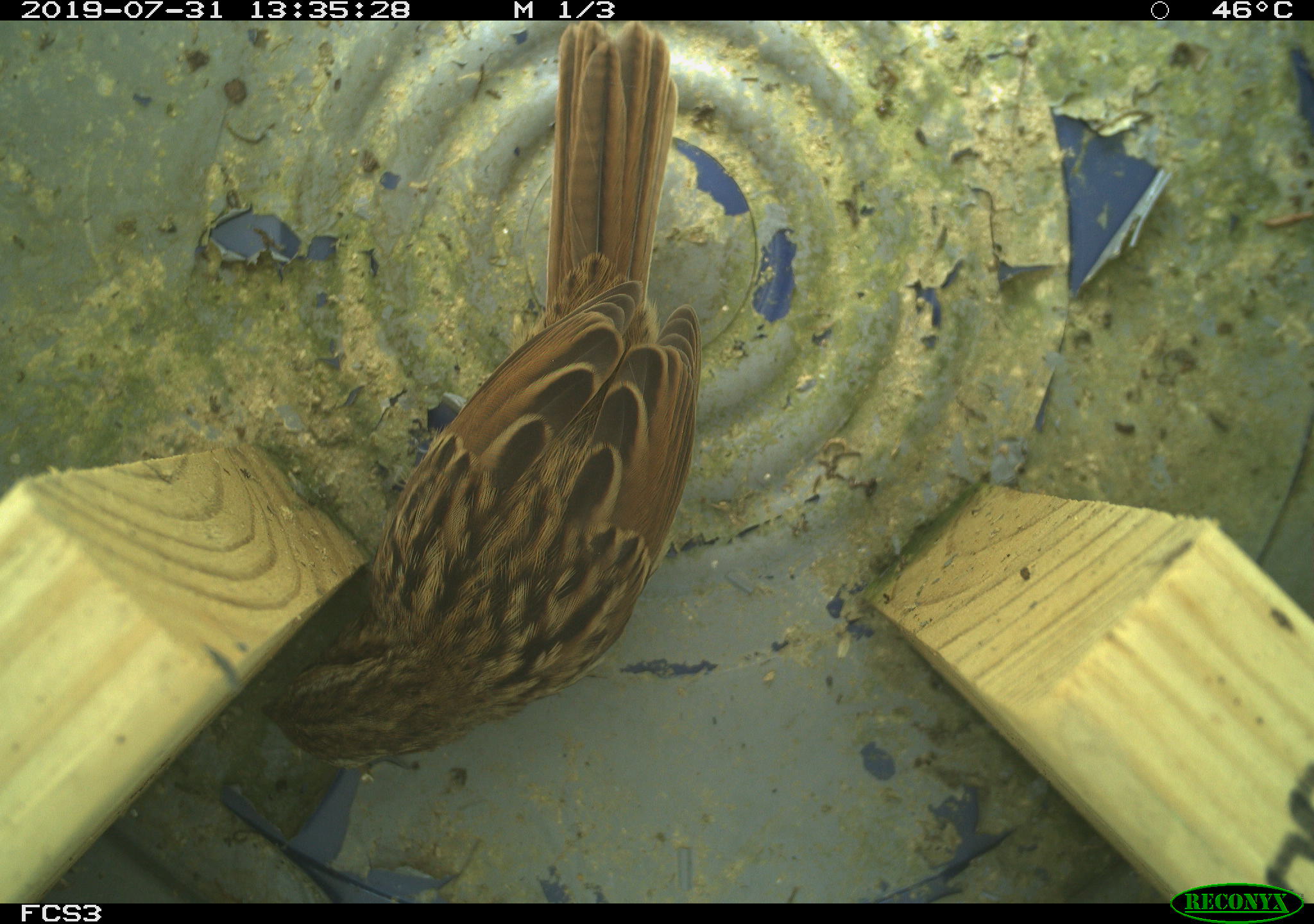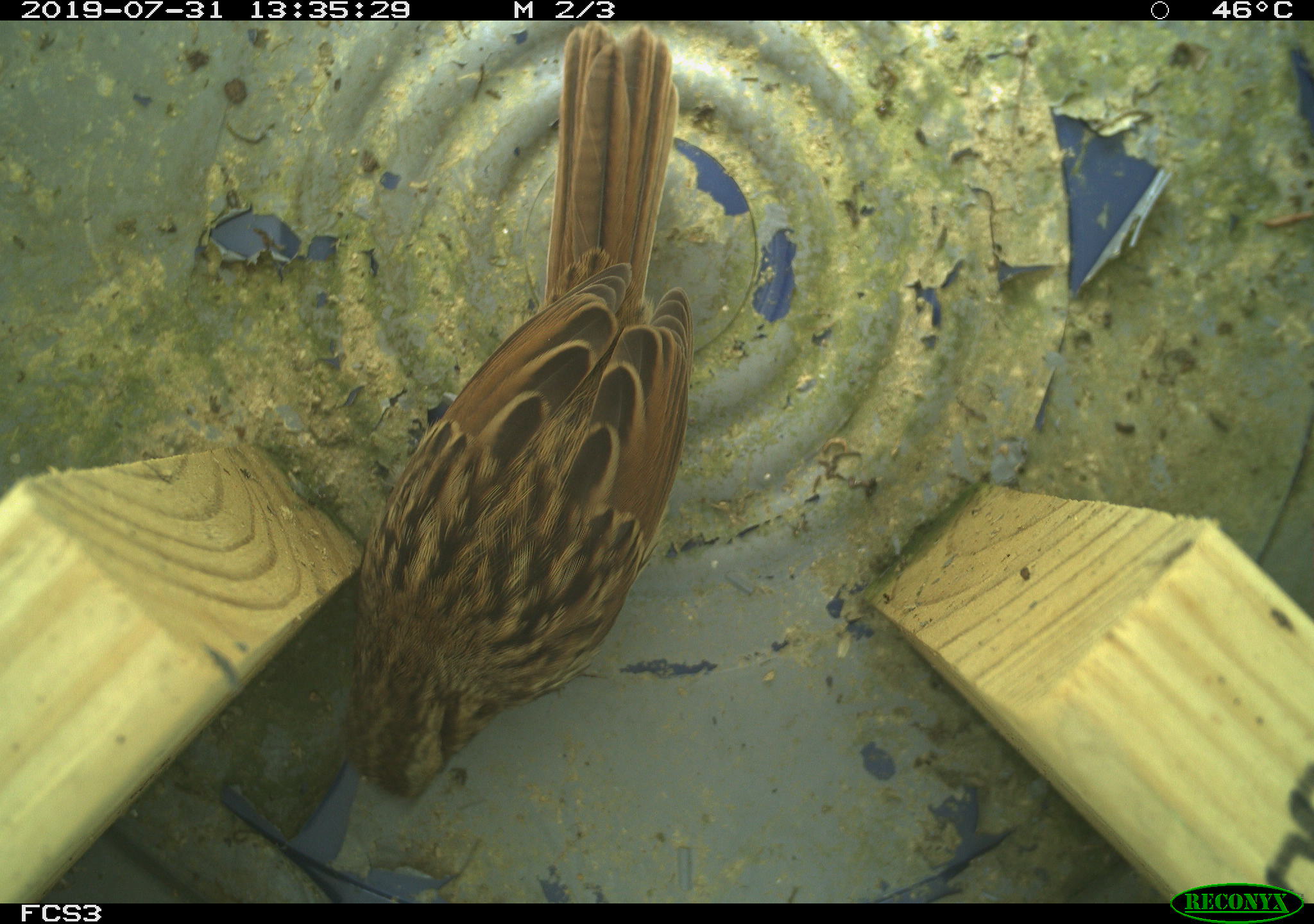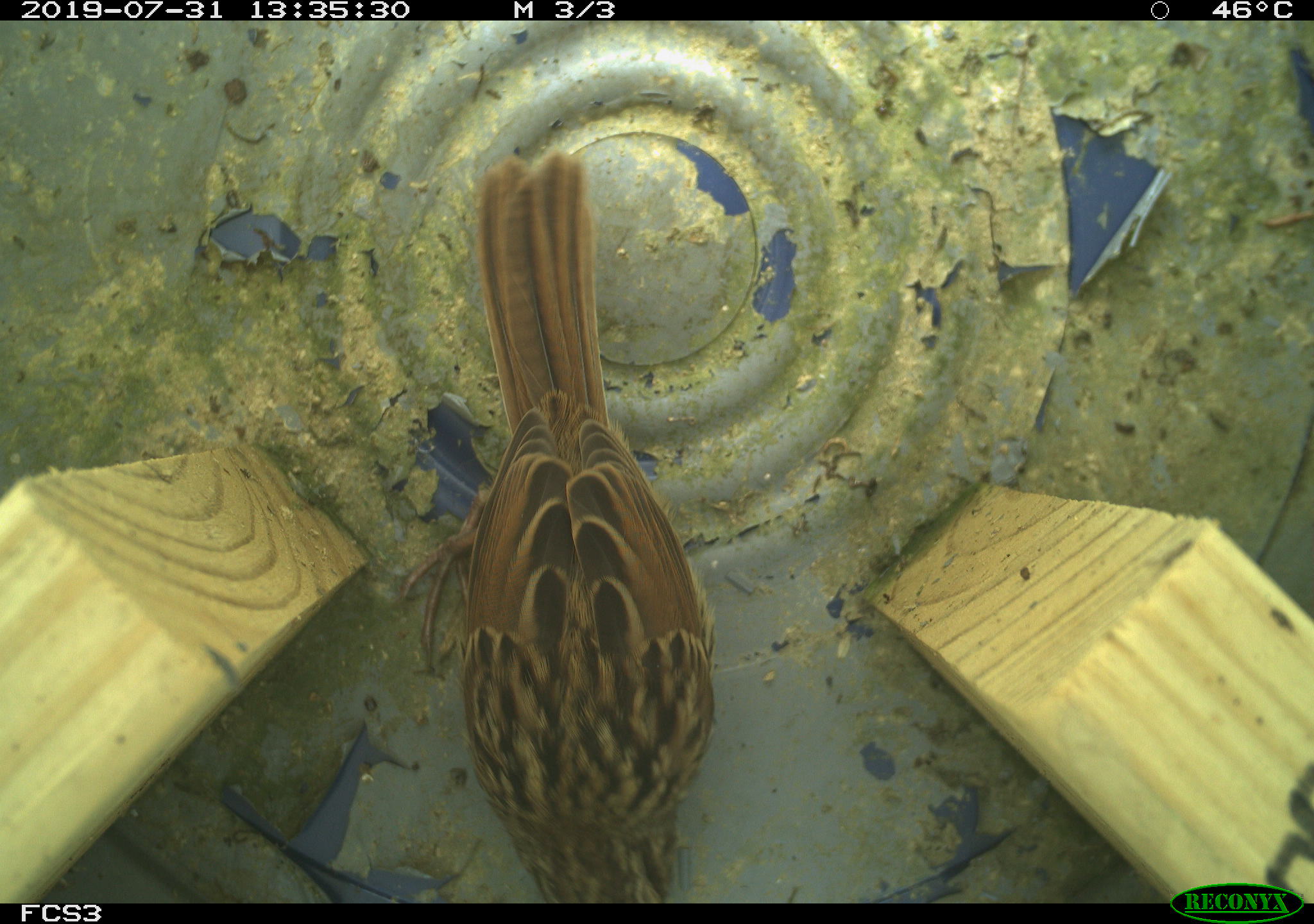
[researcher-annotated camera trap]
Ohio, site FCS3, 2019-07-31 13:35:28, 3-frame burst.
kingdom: Animalia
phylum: Chordata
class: Aves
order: Passeriformes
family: Passerellidae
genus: Melospiza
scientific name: Melospiza melodia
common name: song sparrow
Song sparrow (Melospiza melodia).